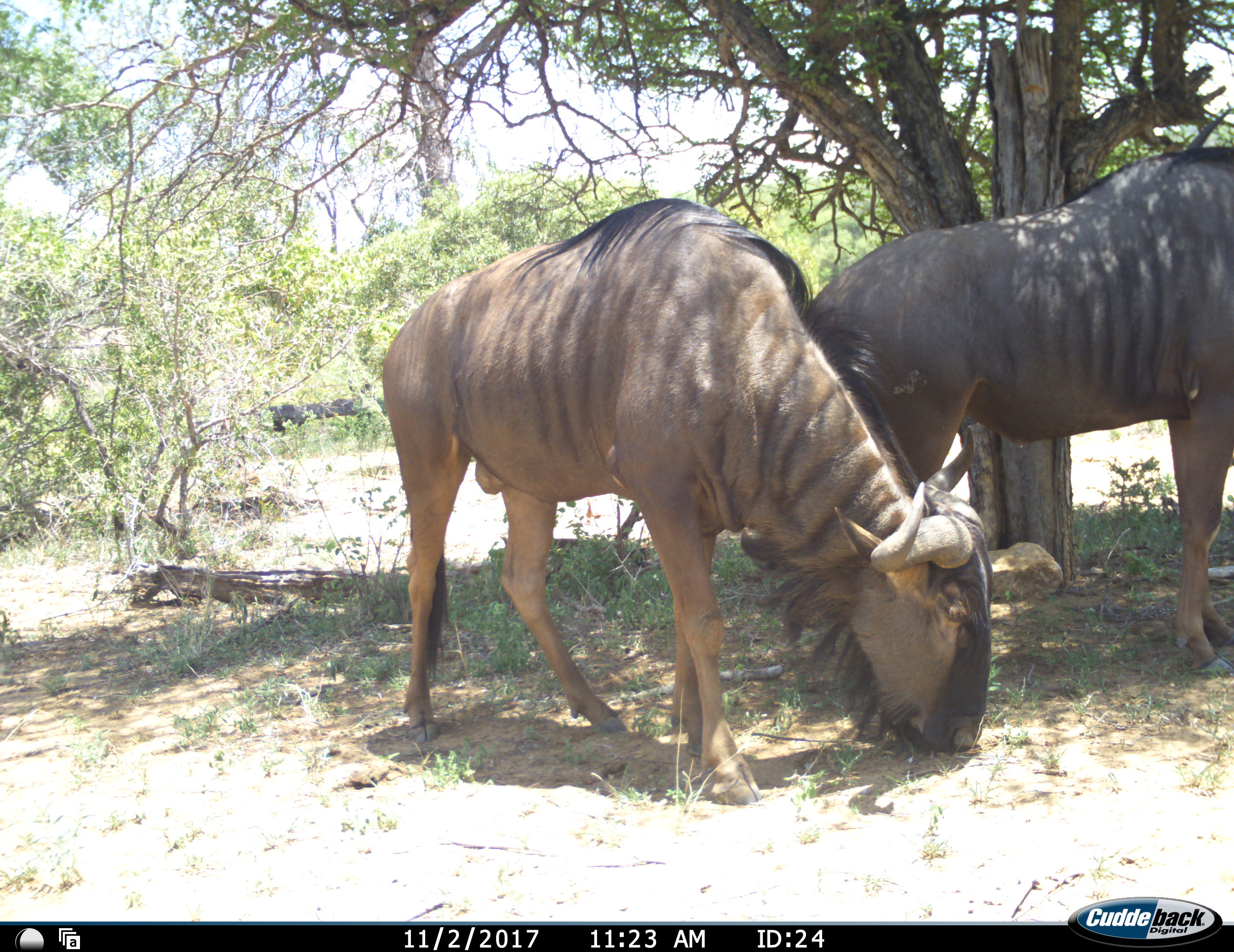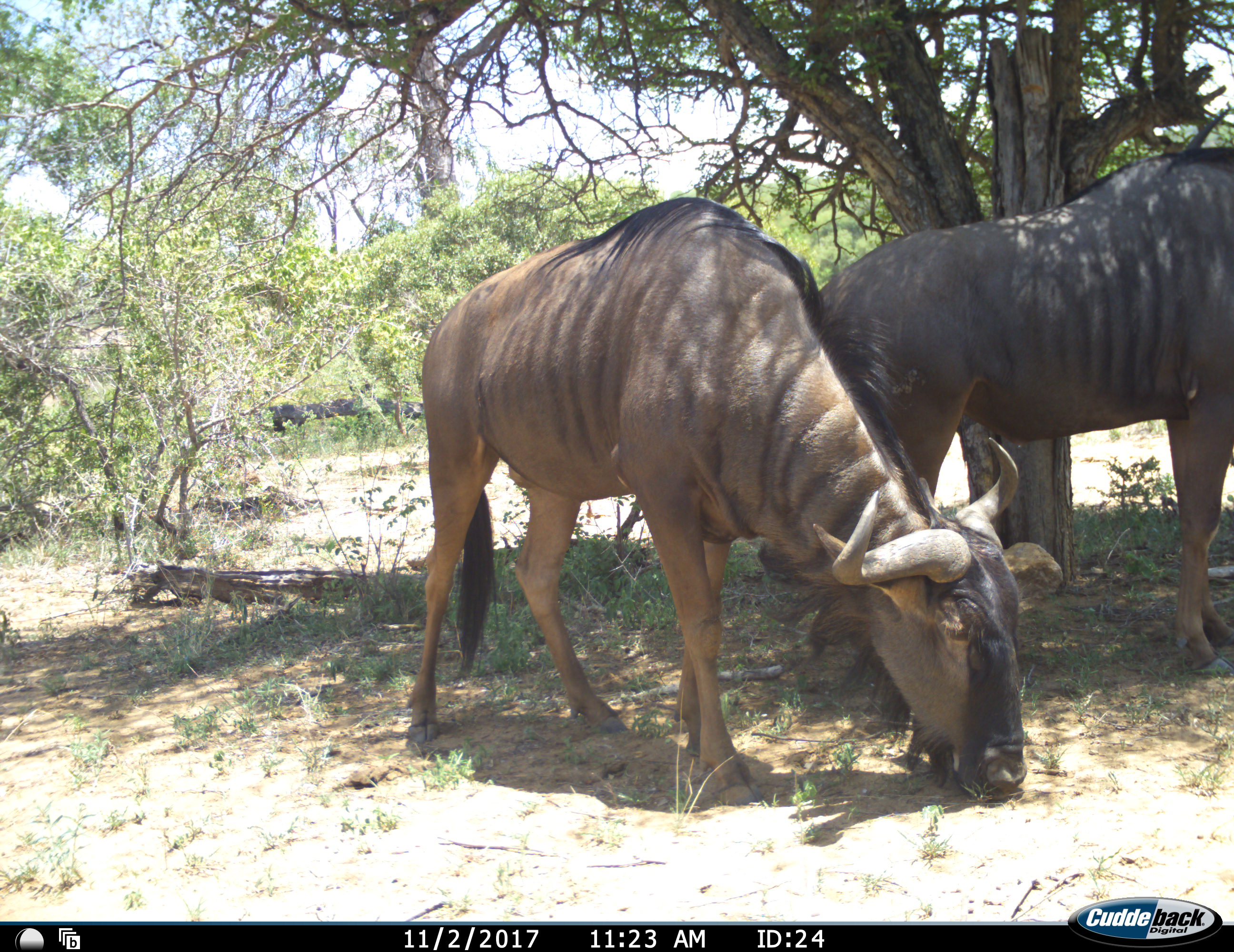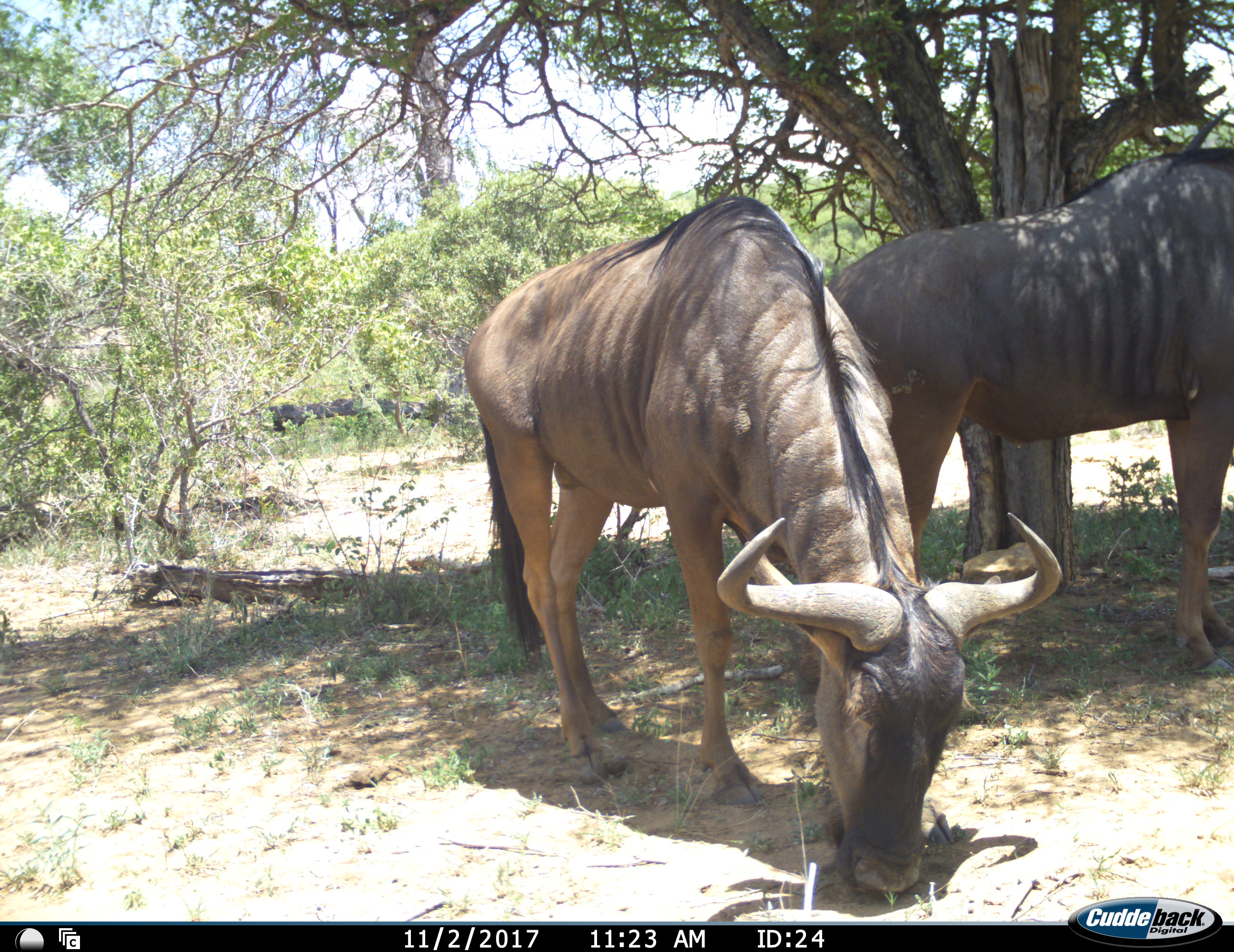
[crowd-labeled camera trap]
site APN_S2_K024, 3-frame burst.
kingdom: Animalia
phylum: Chordata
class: Mammalia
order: Artiodactyla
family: Bovidae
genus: Connochaetes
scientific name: Connochaetes taurinus taurinus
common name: blue wildebeest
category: wildebeestblue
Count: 2.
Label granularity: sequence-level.